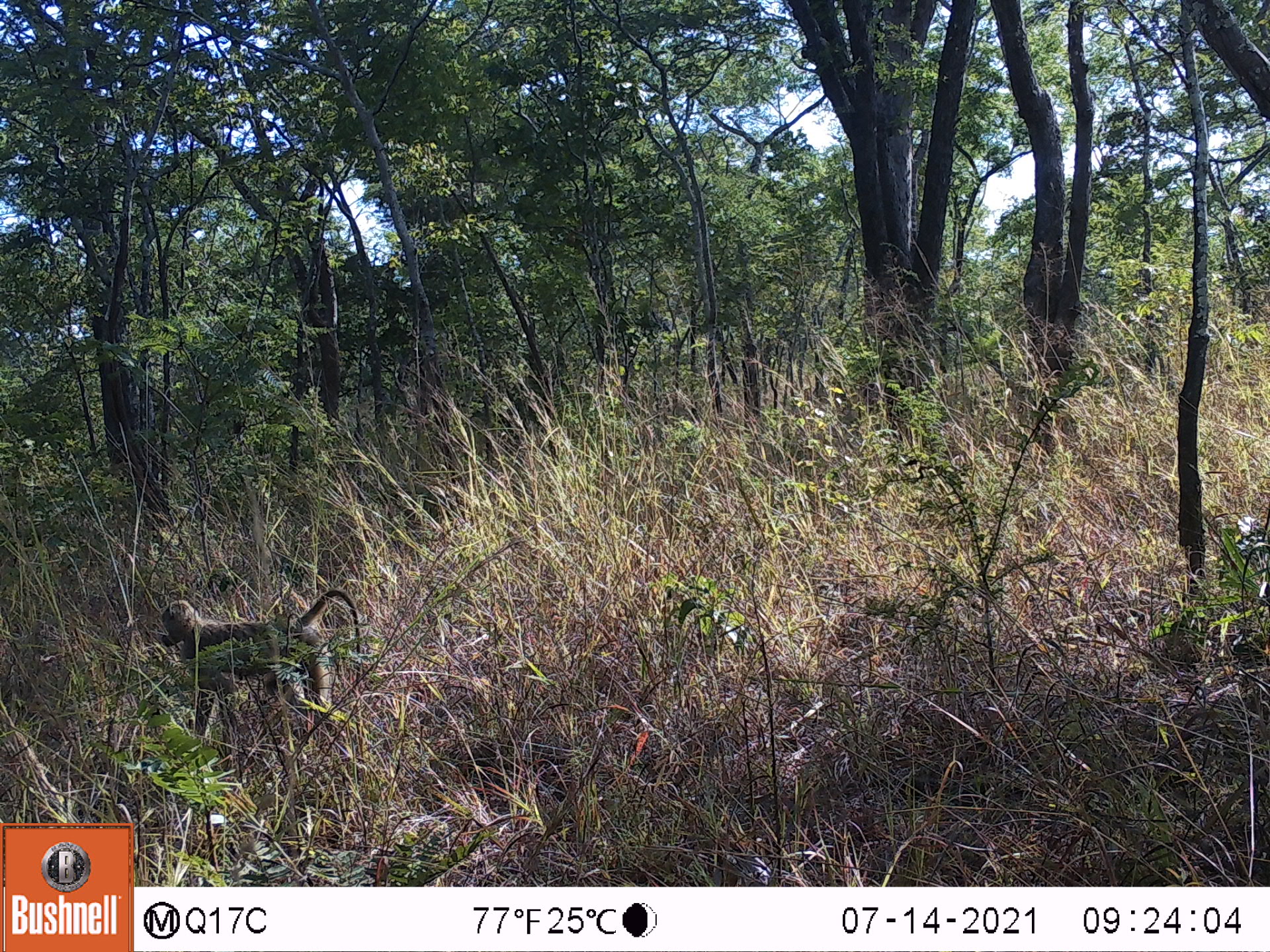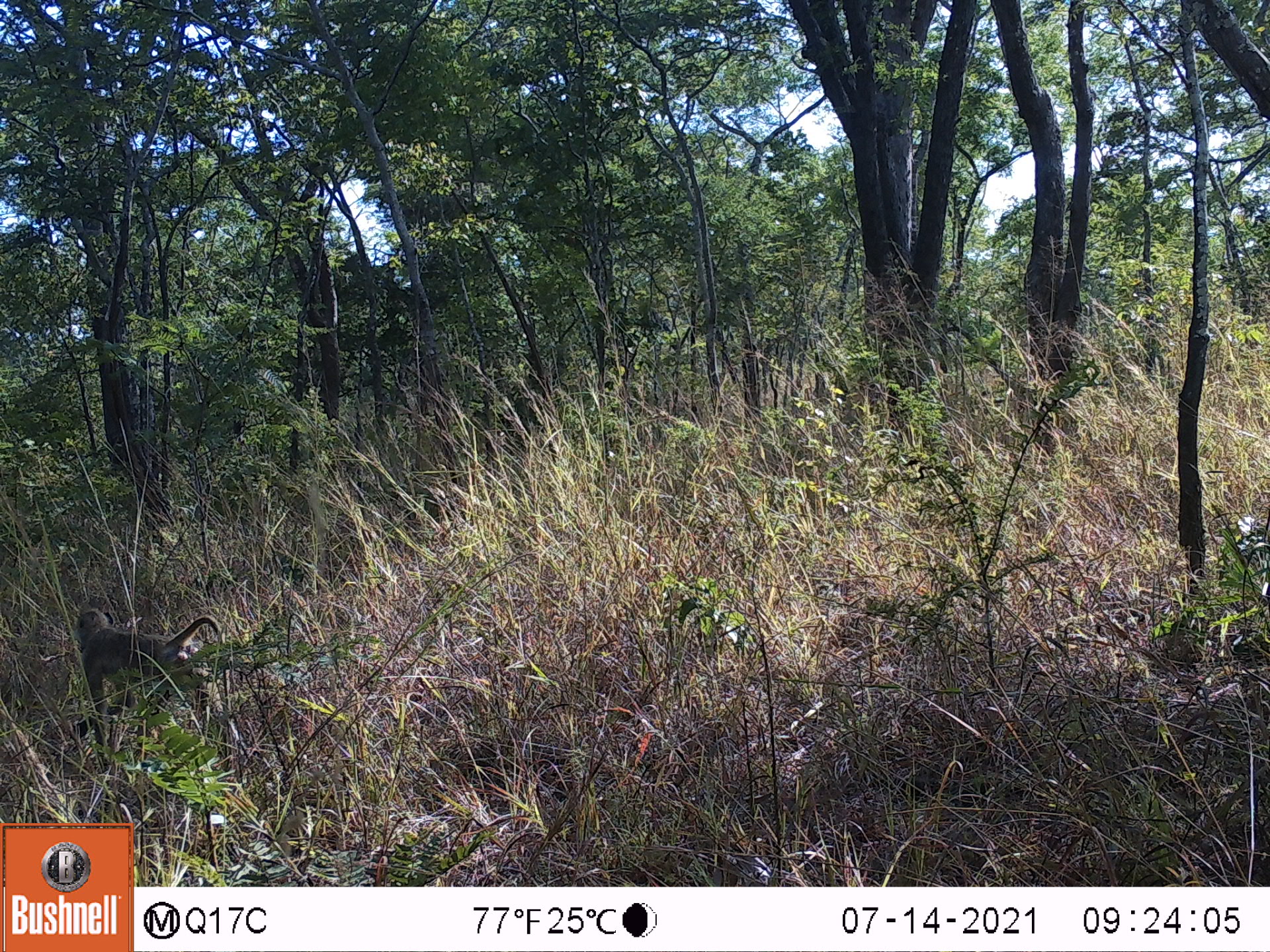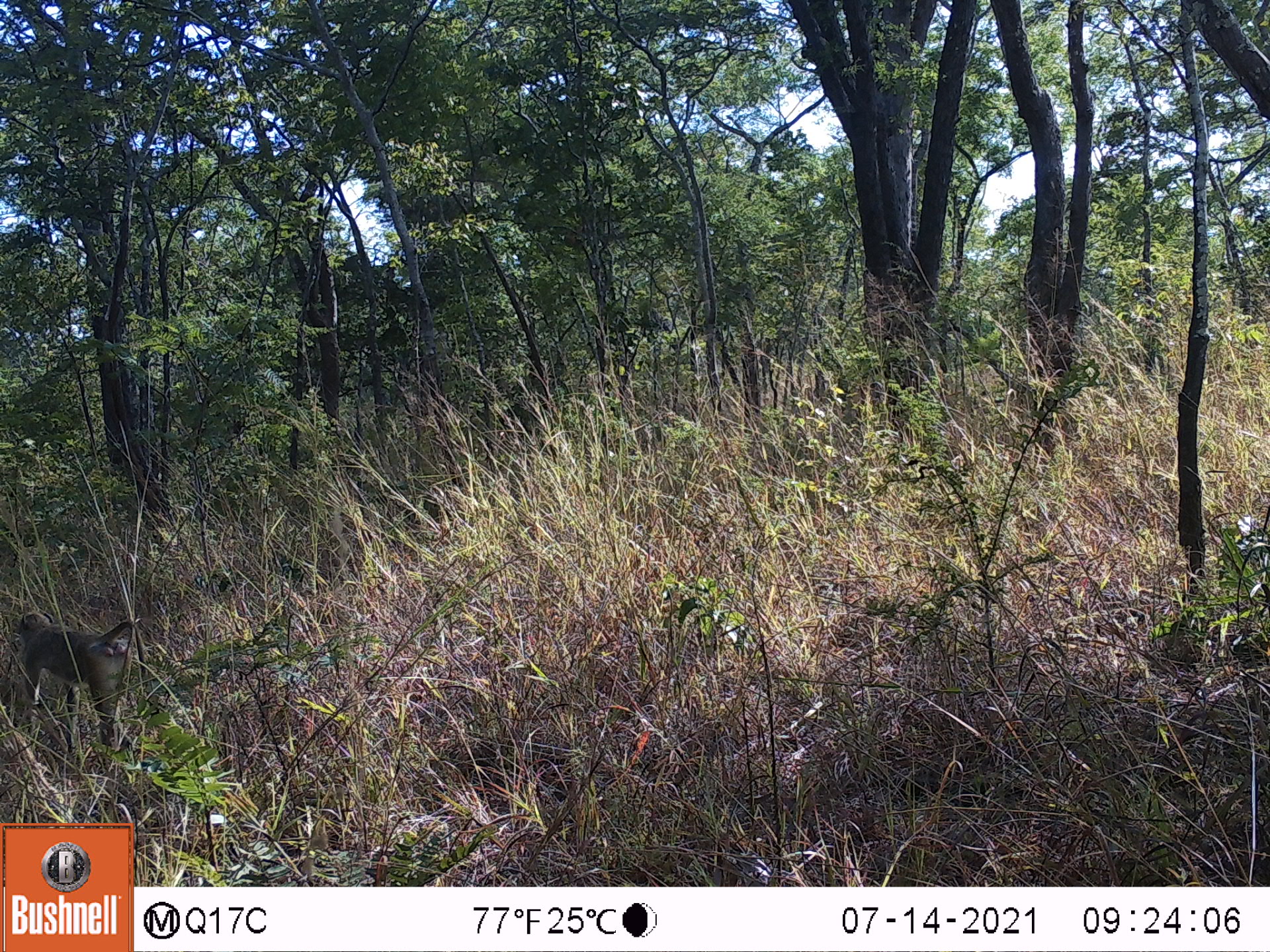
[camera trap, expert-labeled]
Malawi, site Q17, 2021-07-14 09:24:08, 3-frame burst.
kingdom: Animalia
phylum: Chordata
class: Mammalia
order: Primates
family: Cercopithecidae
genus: Papio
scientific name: Papio cynocephalus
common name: yellow baboon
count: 1